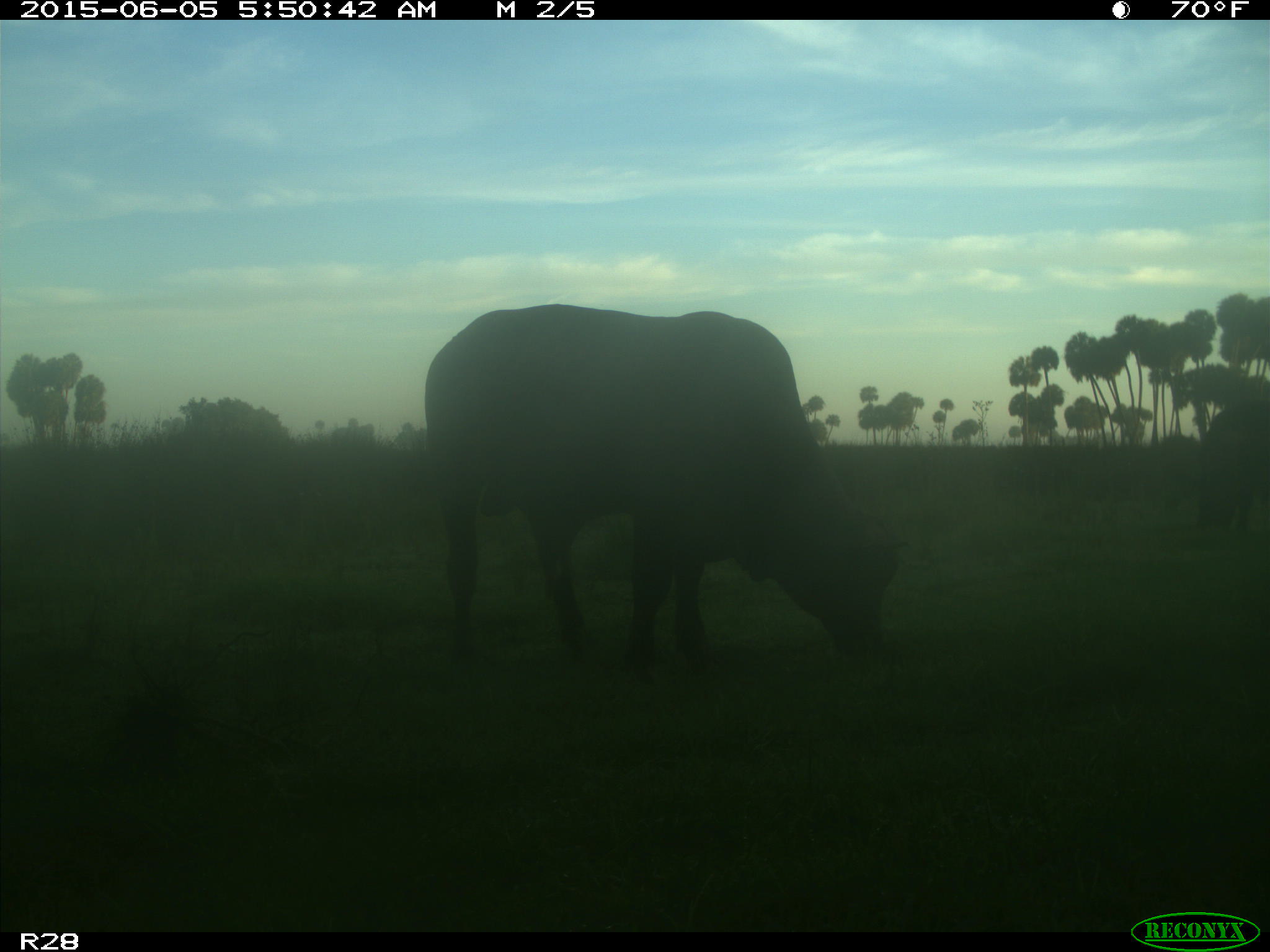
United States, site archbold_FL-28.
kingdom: Animalia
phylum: Chordata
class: Mammalia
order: Artiodactyla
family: Bovidae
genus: Bos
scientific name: Bos taurus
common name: domestic cow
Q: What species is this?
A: Bos taurus (domestic cow).